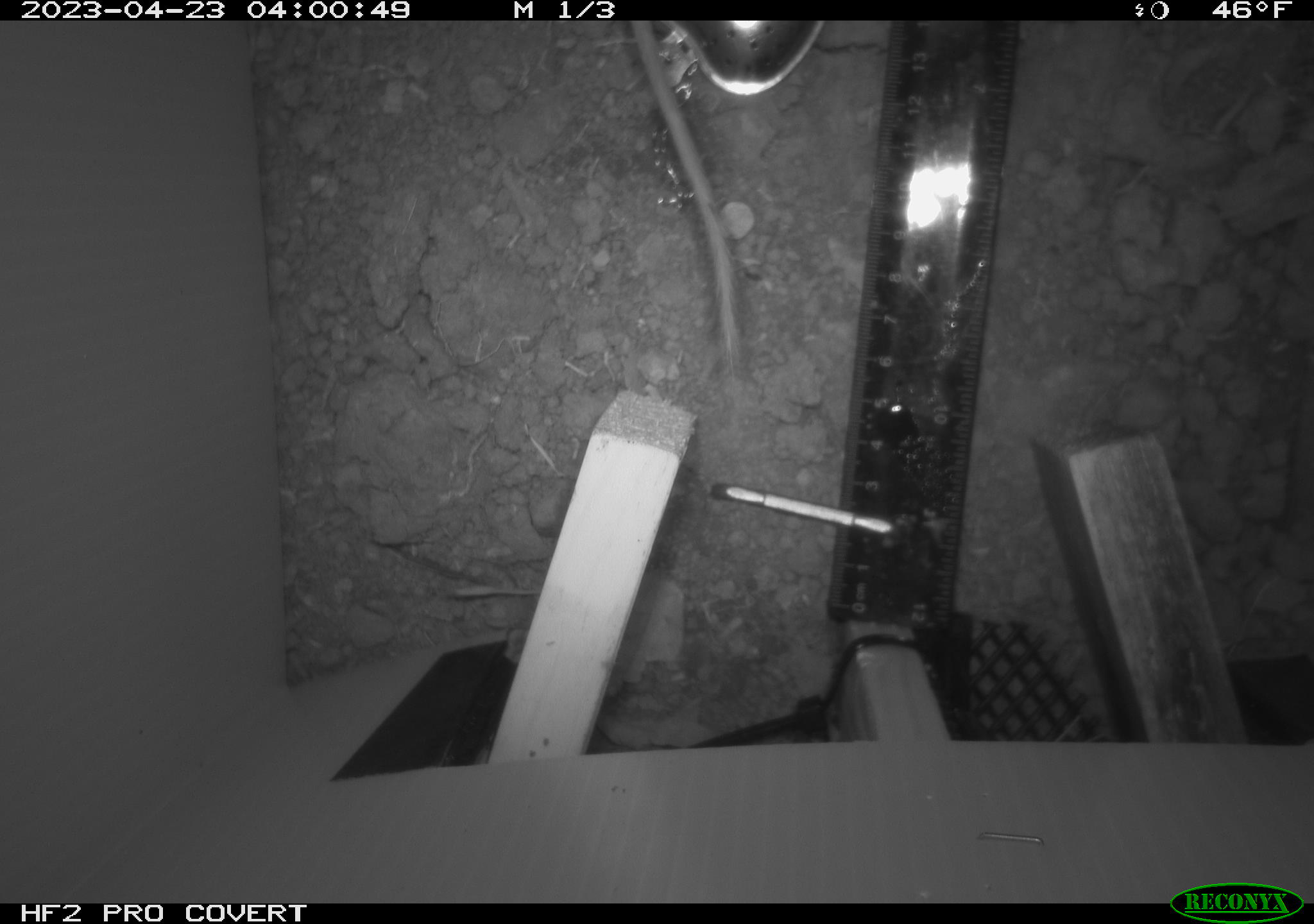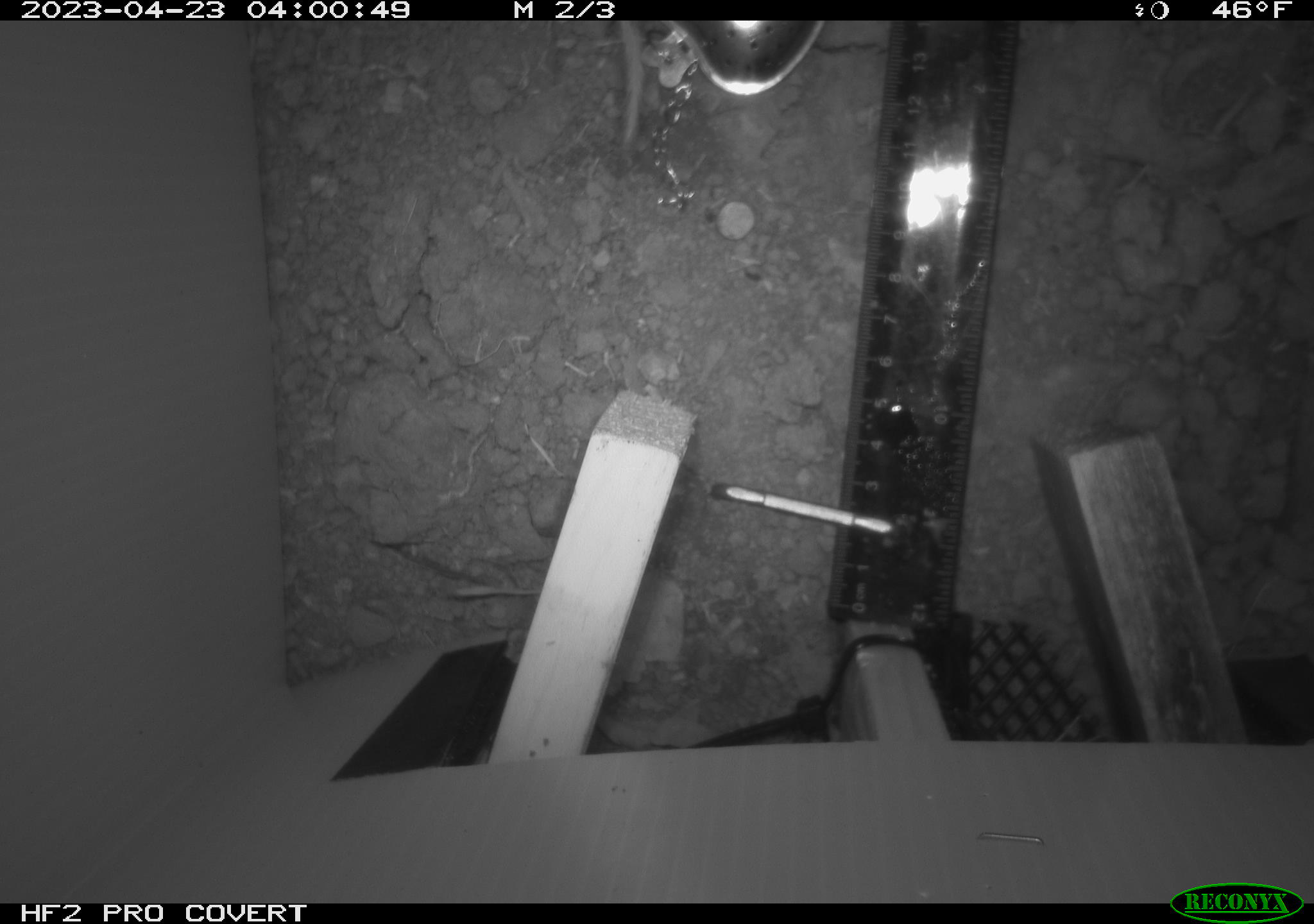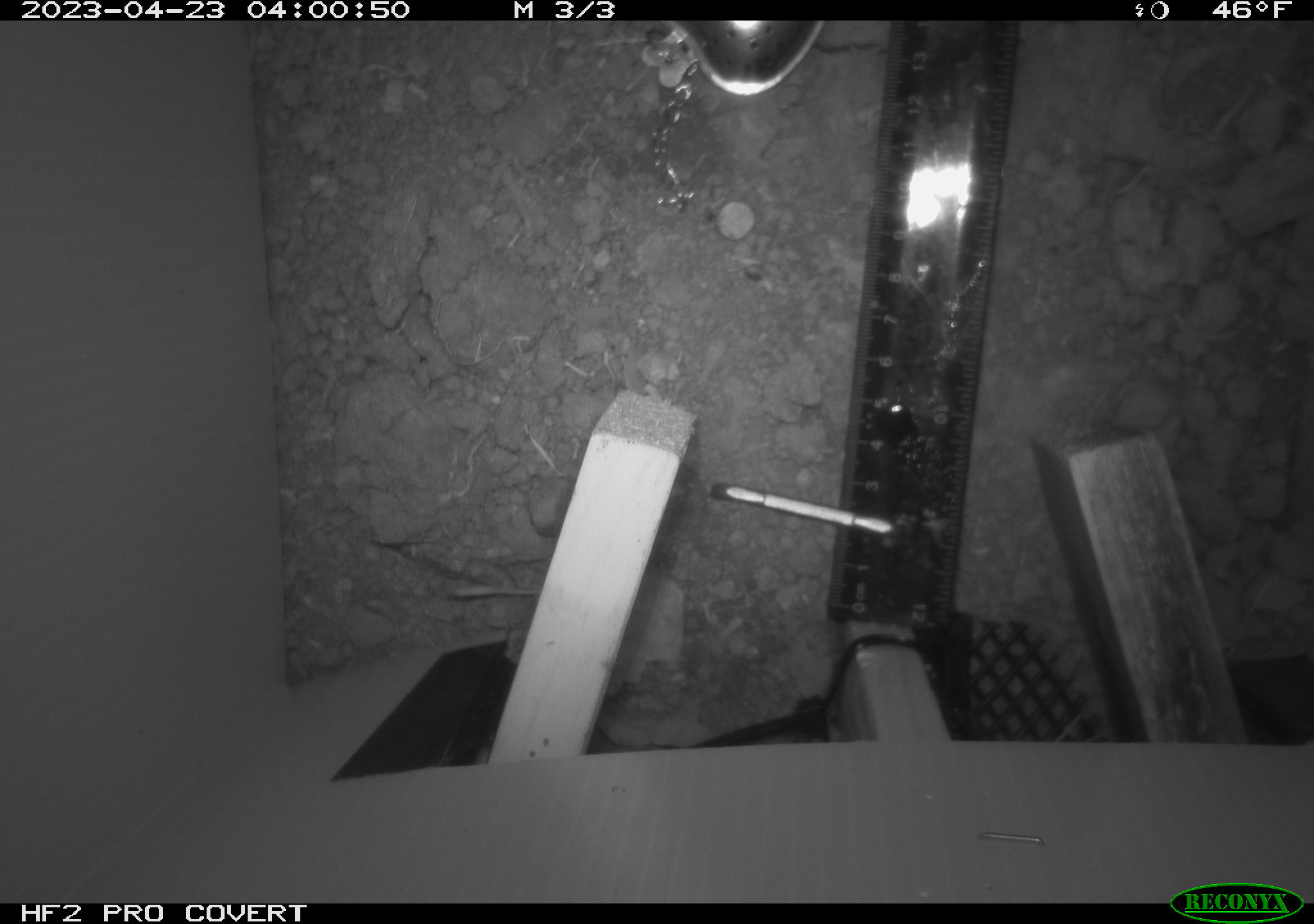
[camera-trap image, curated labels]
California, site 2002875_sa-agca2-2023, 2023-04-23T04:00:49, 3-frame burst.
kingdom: Animalia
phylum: Chordata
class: Mammalia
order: Rodentia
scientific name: Rodentia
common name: mouse species